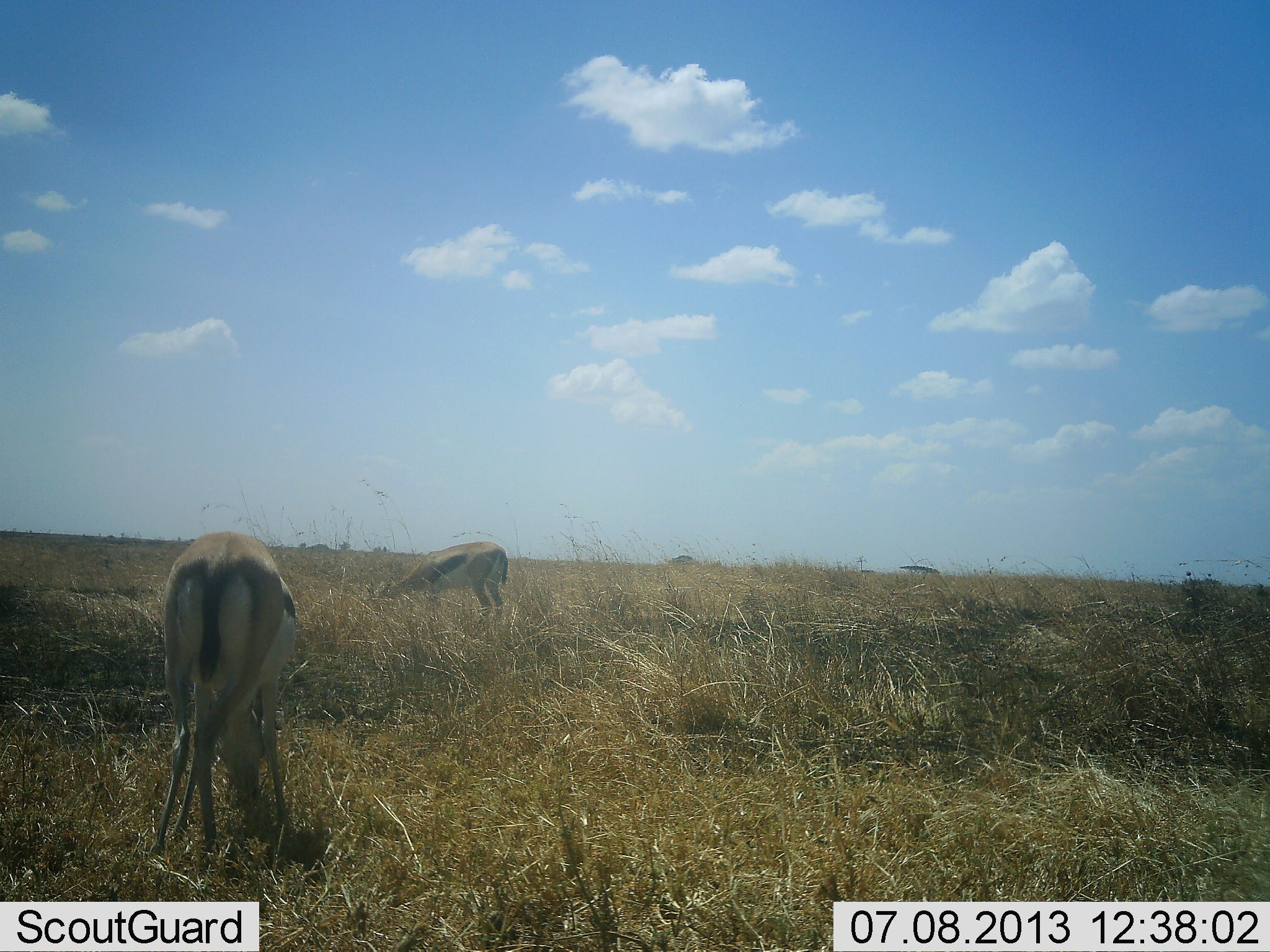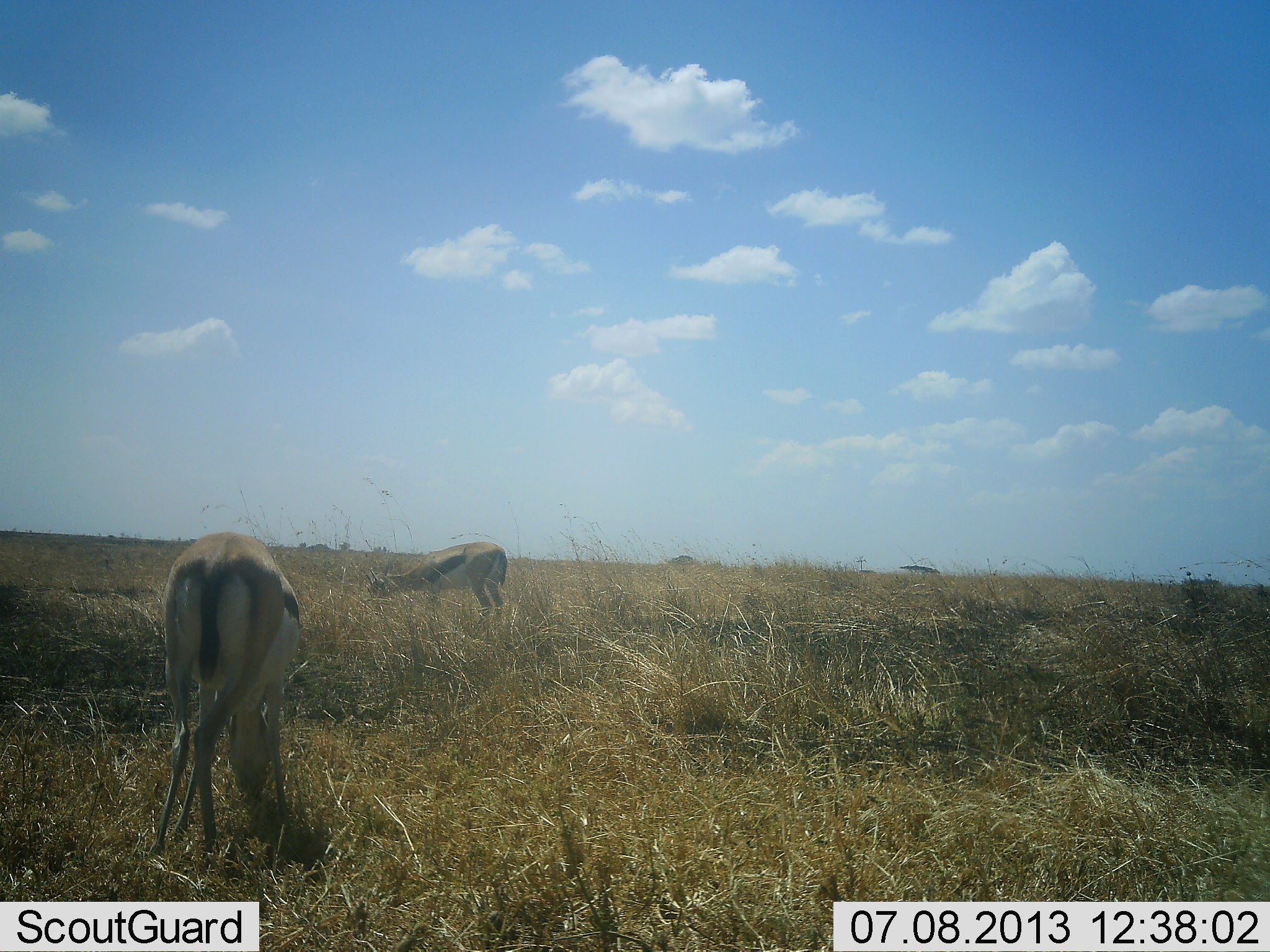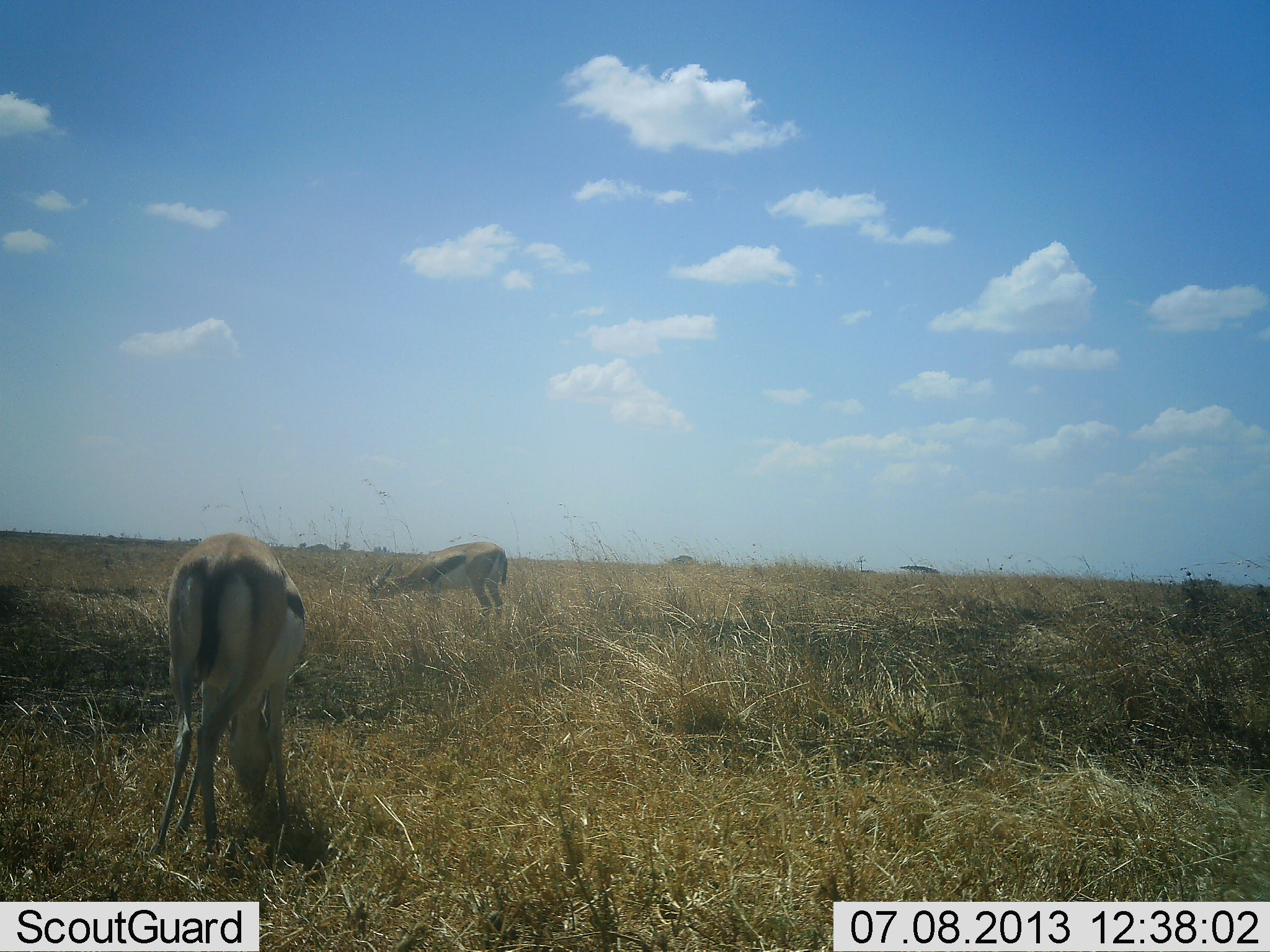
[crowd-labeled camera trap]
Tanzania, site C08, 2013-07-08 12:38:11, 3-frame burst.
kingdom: Animalia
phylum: Chordata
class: Mammalia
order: Artiodactyla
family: Bovidae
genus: Eudorcas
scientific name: Eudorcas thomsonii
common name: thomson's gazelle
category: gazellethomsons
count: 2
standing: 26%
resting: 0%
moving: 0%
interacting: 0%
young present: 0%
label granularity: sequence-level